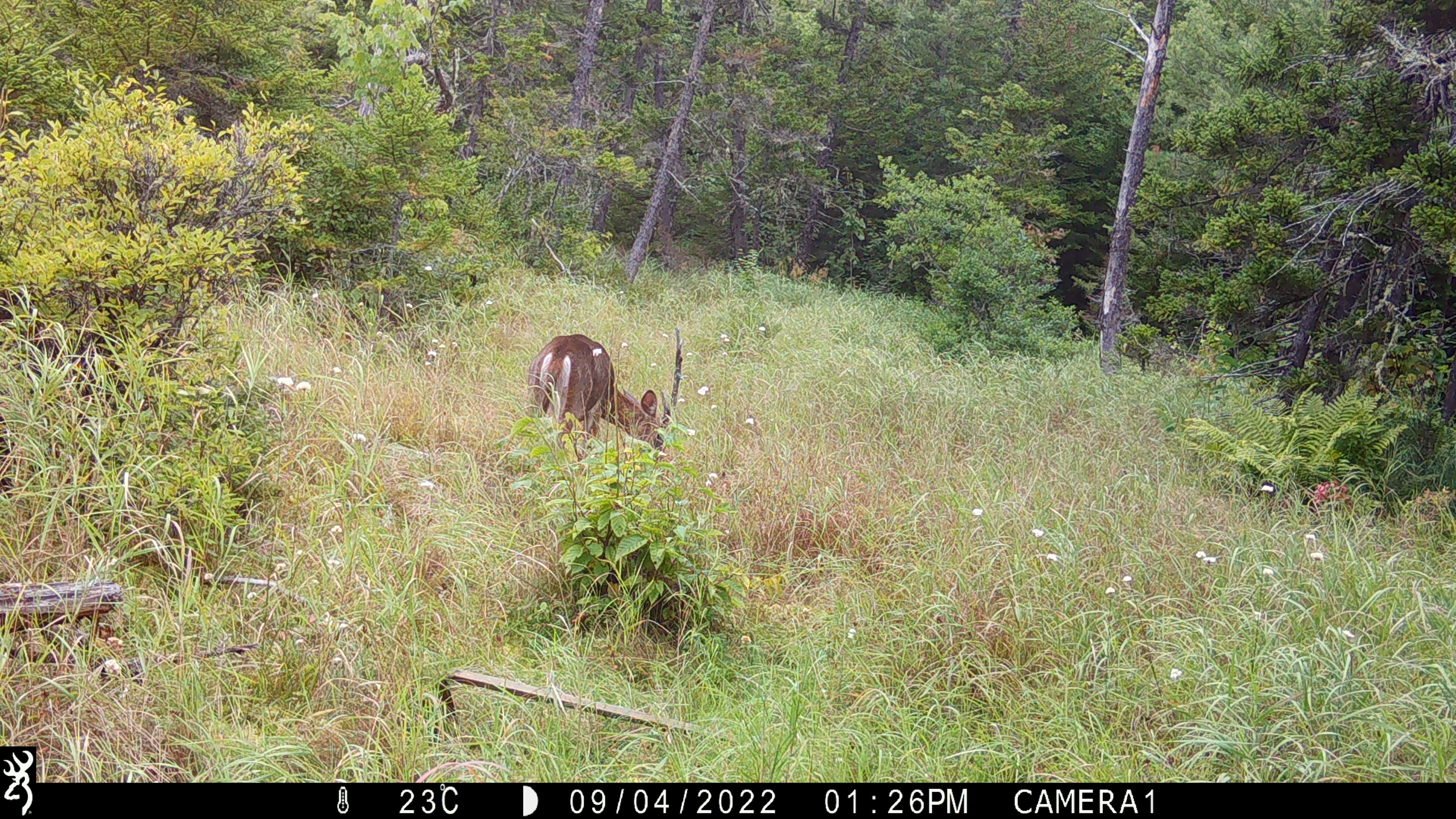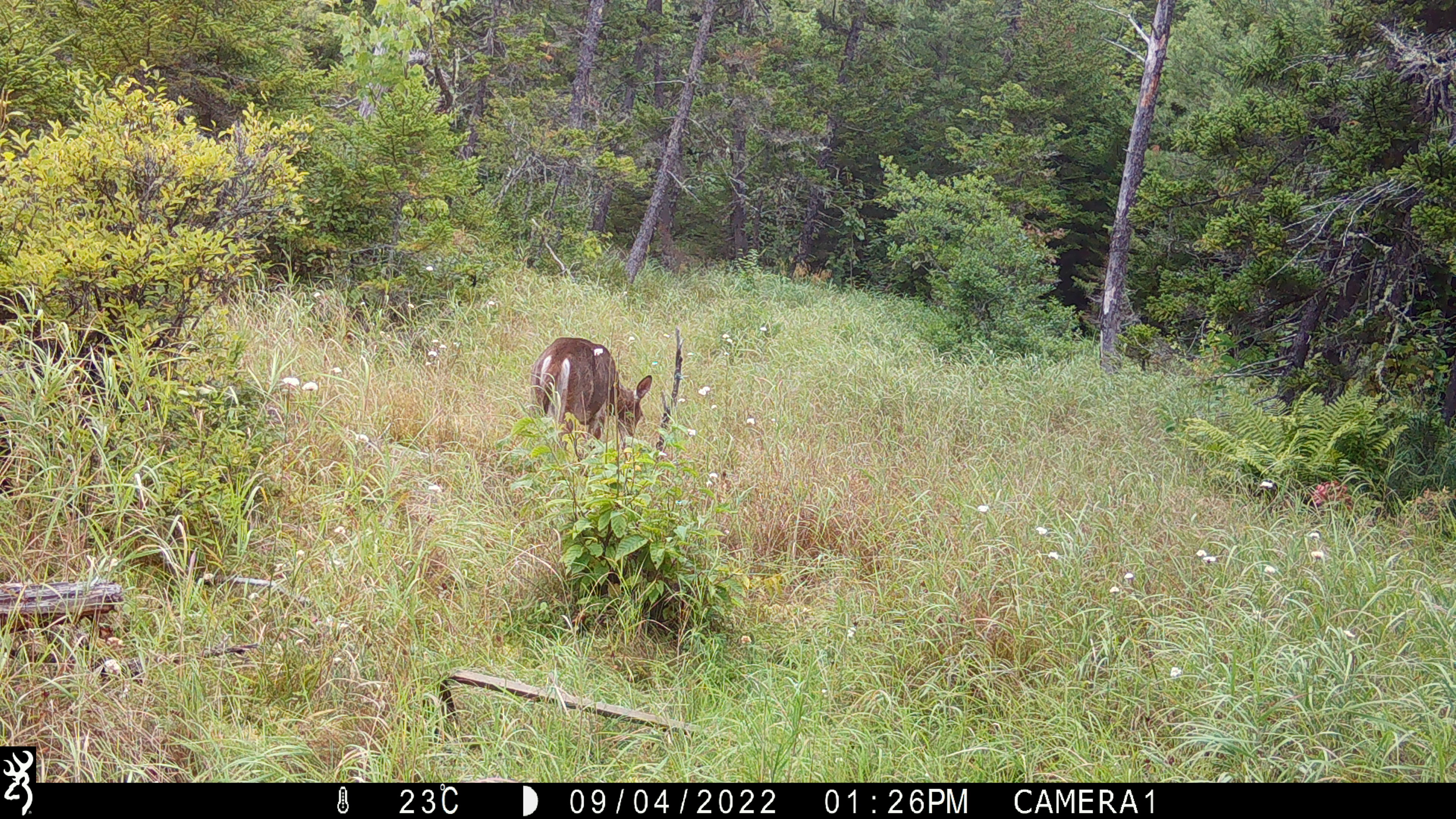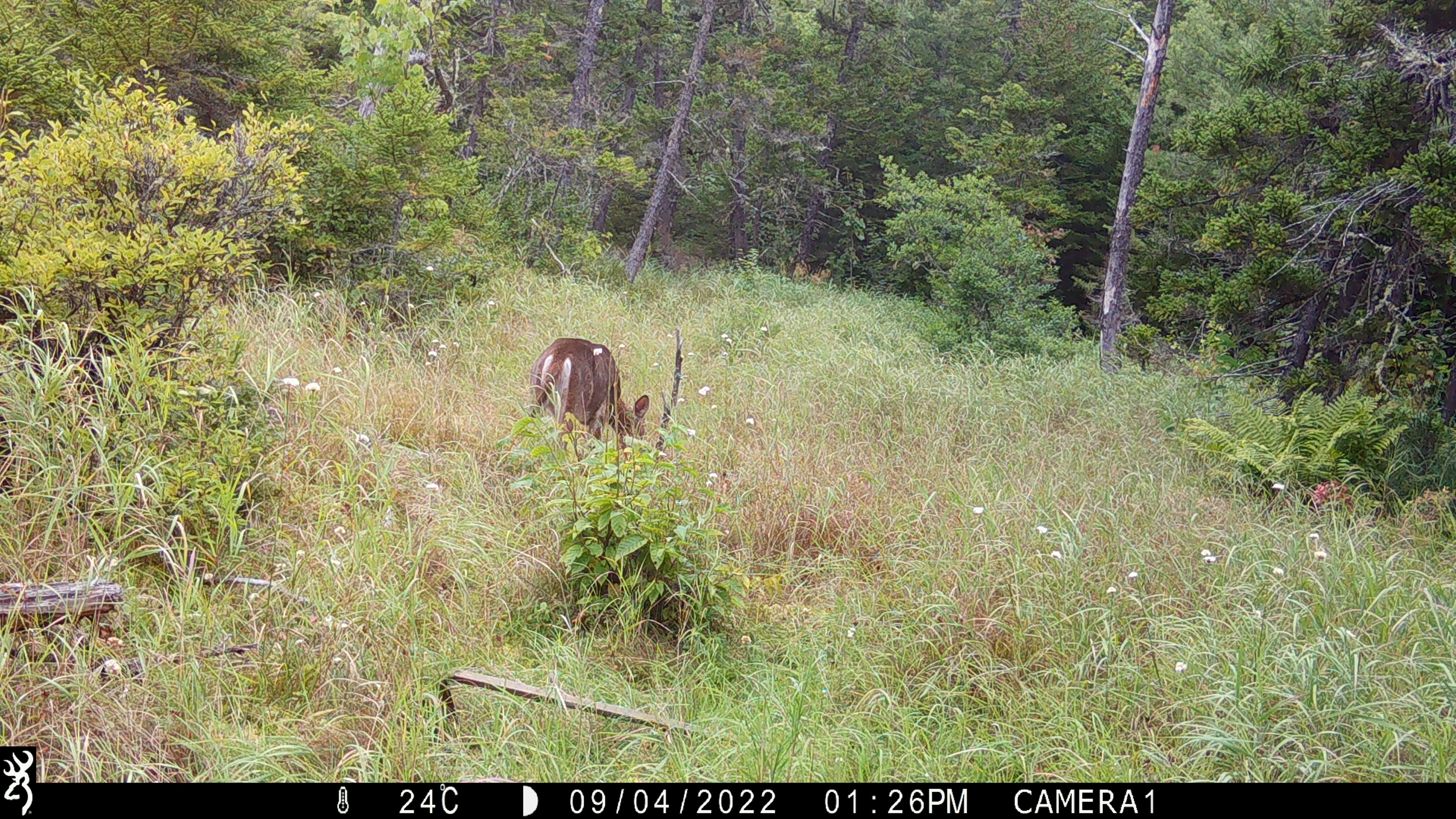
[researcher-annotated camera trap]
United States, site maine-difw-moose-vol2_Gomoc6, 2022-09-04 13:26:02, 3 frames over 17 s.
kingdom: Animalia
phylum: Chordata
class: Mammalia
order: Artiodactyla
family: Cervidae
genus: Odocoileus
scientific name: Odocoileus virginianus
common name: white-tailed deer